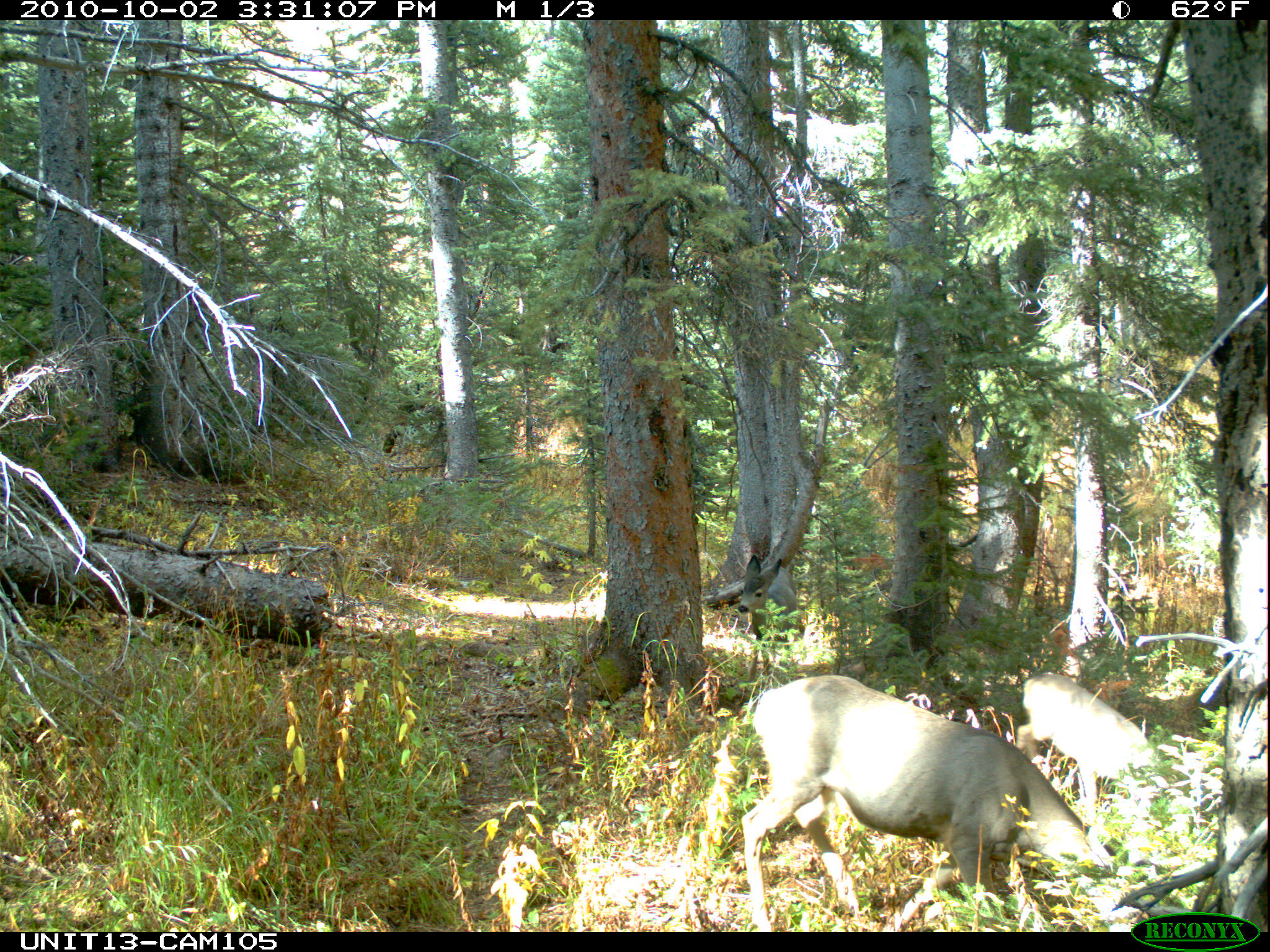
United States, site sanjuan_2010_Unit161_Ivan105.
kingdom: Animalia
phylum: Chordata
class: Mammalia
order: Artiodactyla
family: Cervidae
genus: Odocoileus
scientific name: Odocoileus hemionus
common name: mule deer